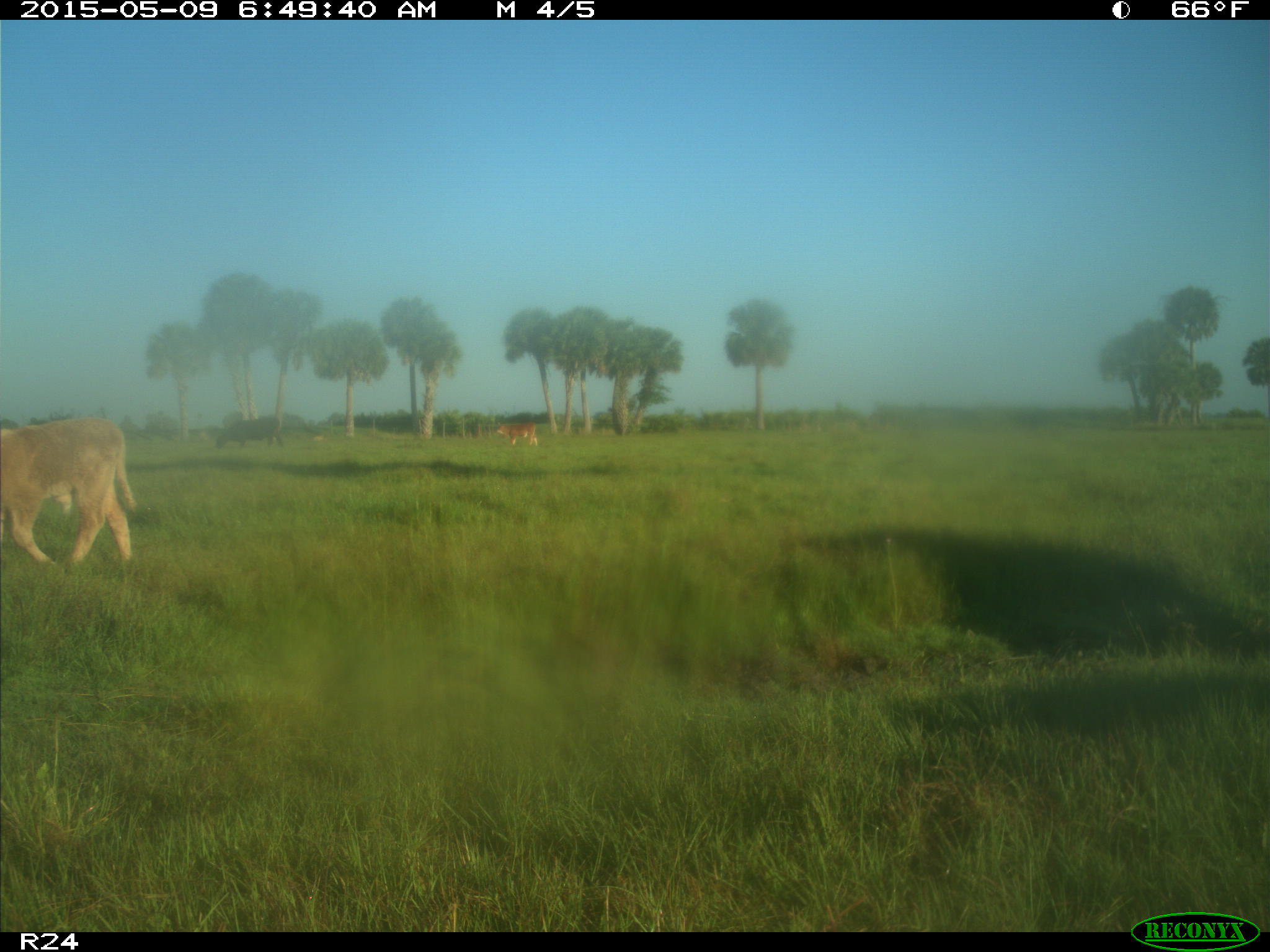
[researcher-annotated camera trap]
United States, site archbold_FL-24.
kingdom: Animalia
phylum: Chordata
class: Mammalia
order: Artiodactyla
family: Bovidae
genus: Bos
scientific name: Bos taurus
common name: domestic cow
Bos taurus (domestic cow).